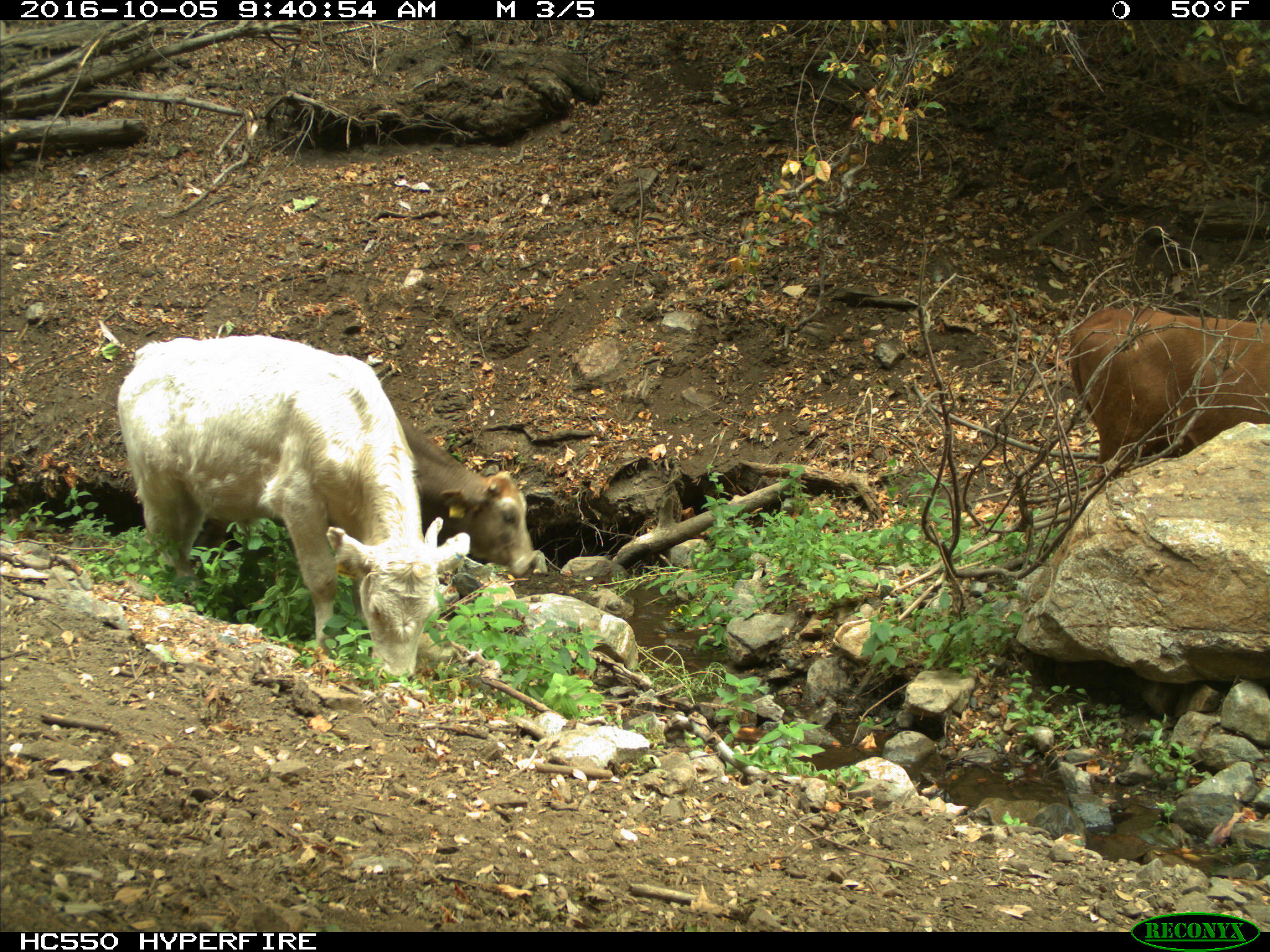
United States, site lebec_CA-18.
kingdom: Animalia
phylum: Chordata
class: Mammalia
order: Artiodactyla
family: Bovidae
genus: Bos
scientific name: Bos taurus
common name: domestic cow